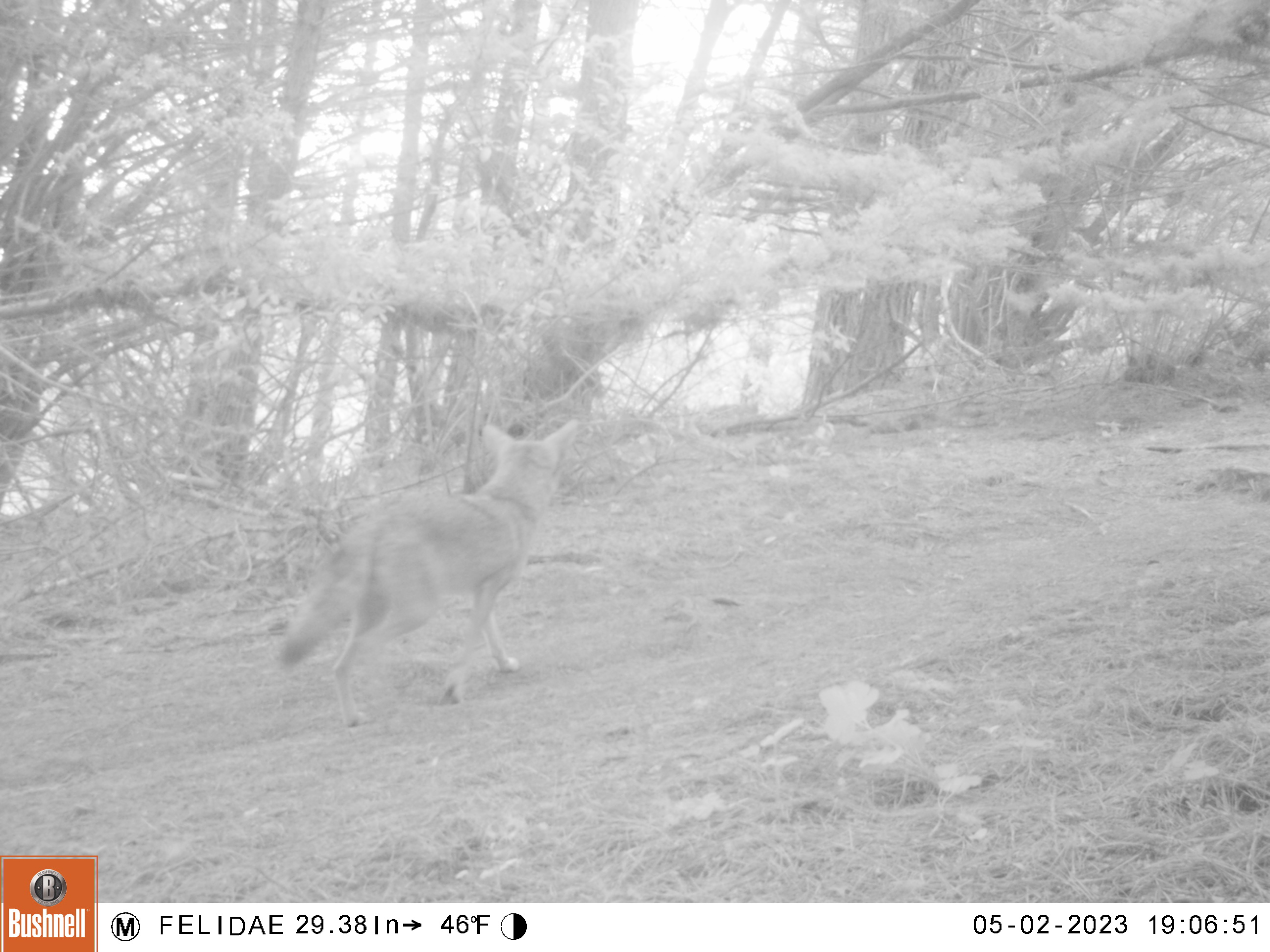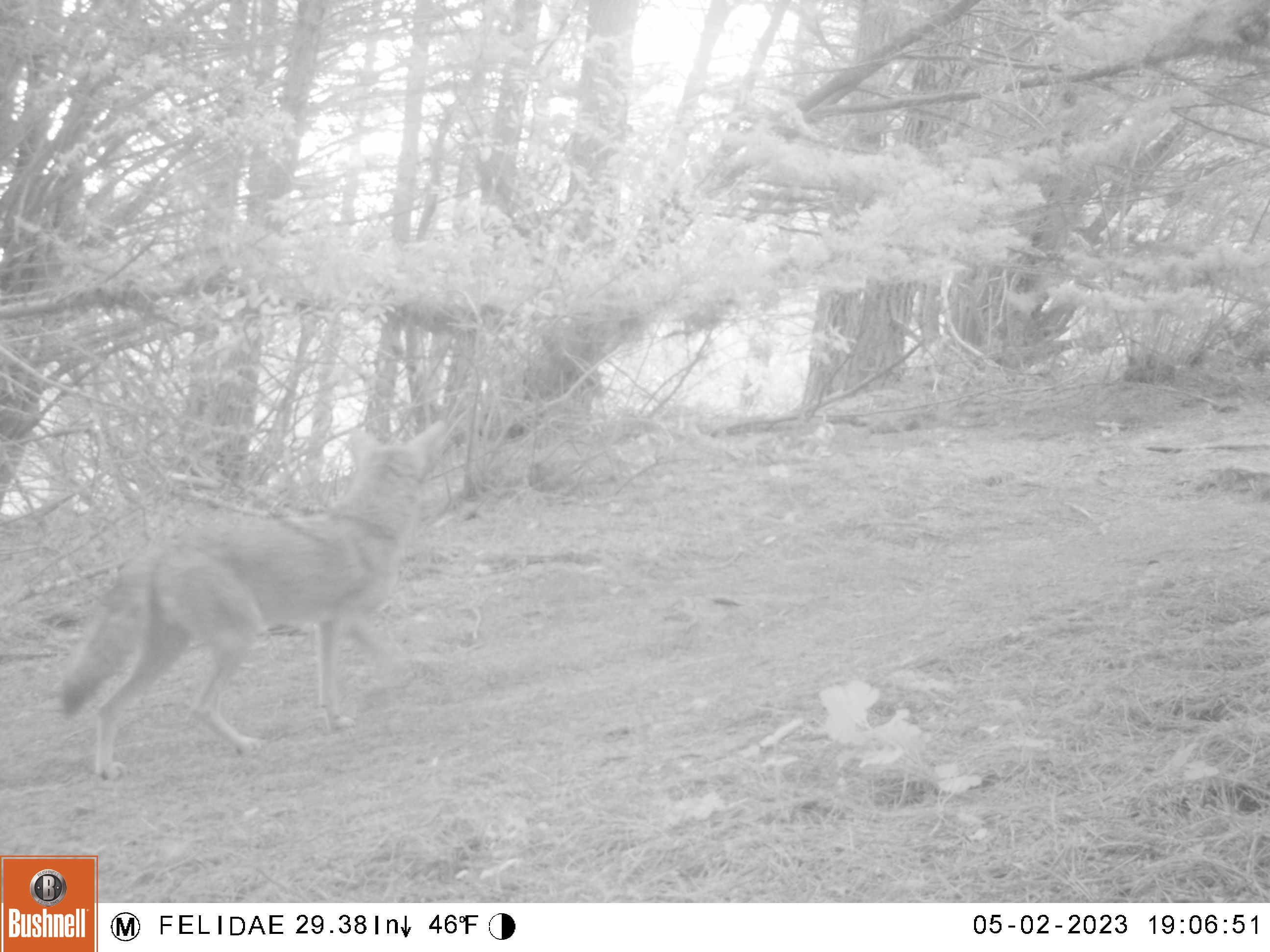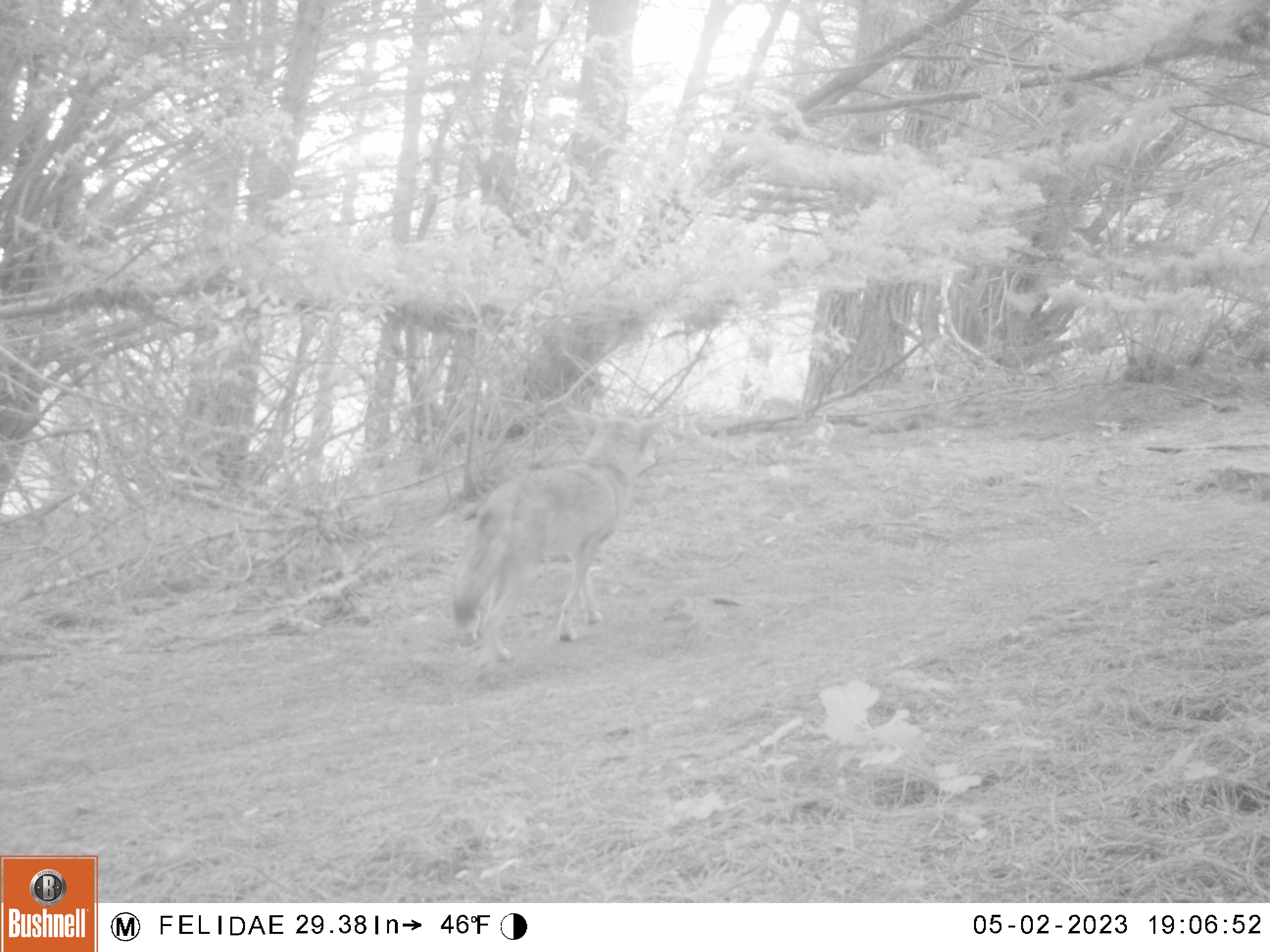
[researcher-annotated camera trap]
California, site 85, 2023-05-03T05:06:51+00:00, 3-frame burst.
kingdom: Animalia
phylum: Chordata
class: Mammalia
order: Carnivora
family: Canidae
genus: Canis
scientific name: Canis latrans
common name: coyote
Coyote (Canis latrans).